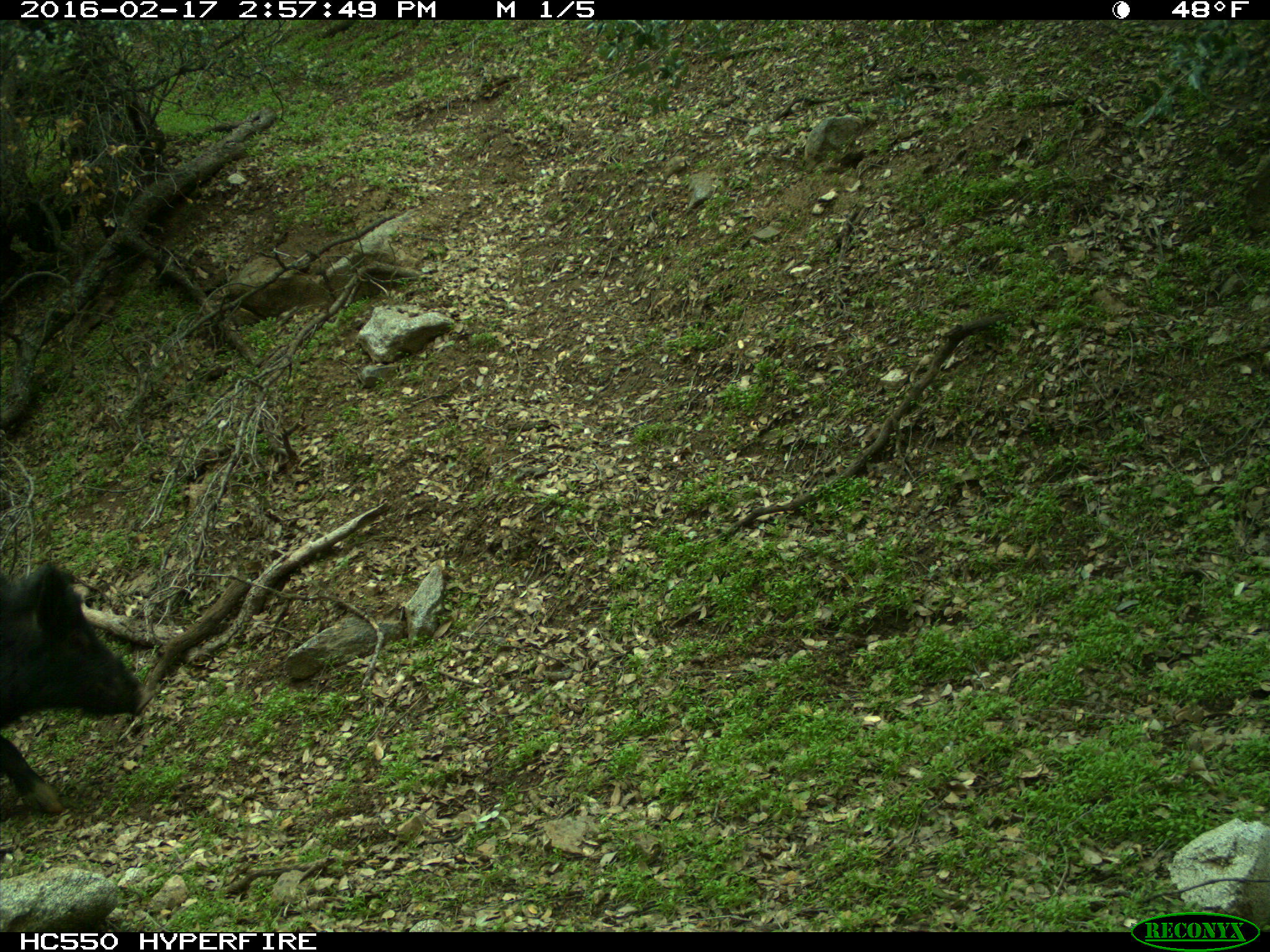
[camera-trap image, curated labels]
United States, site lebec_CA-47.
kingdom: Animalia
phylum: Chordata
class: Mammalia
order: Artiodactyla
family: Suidae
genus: Sus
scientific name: Sus scrofa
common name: wild boar